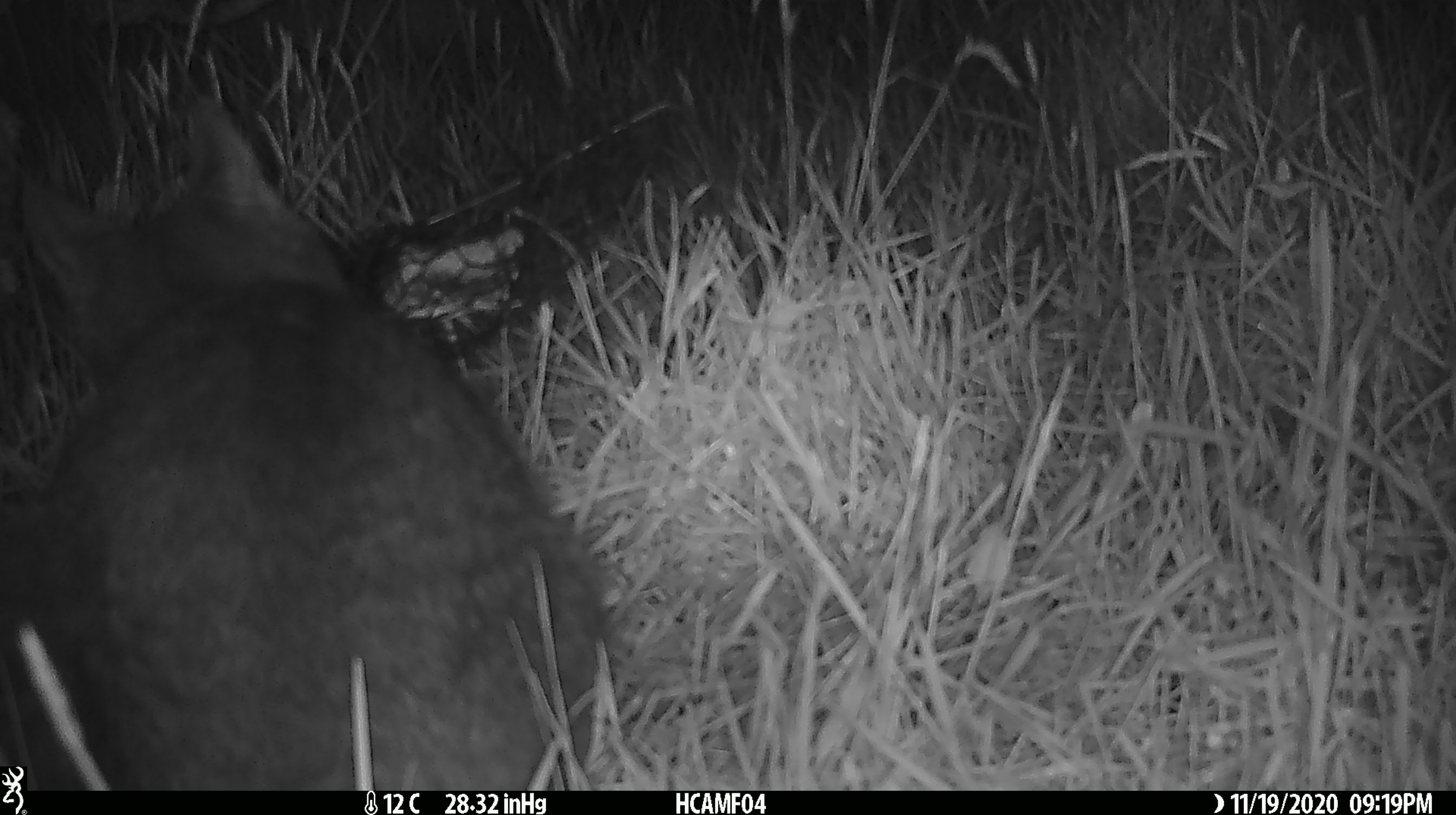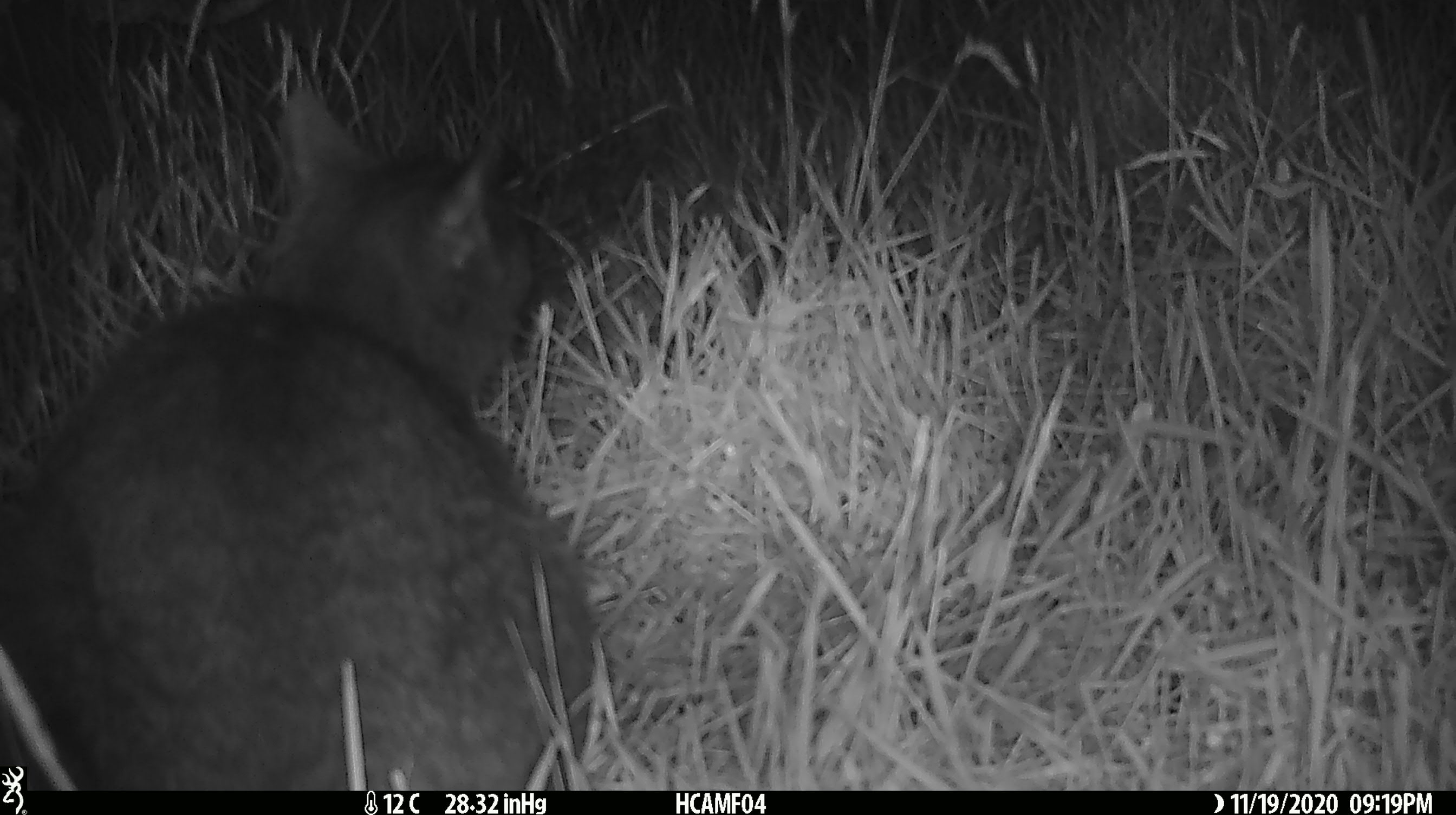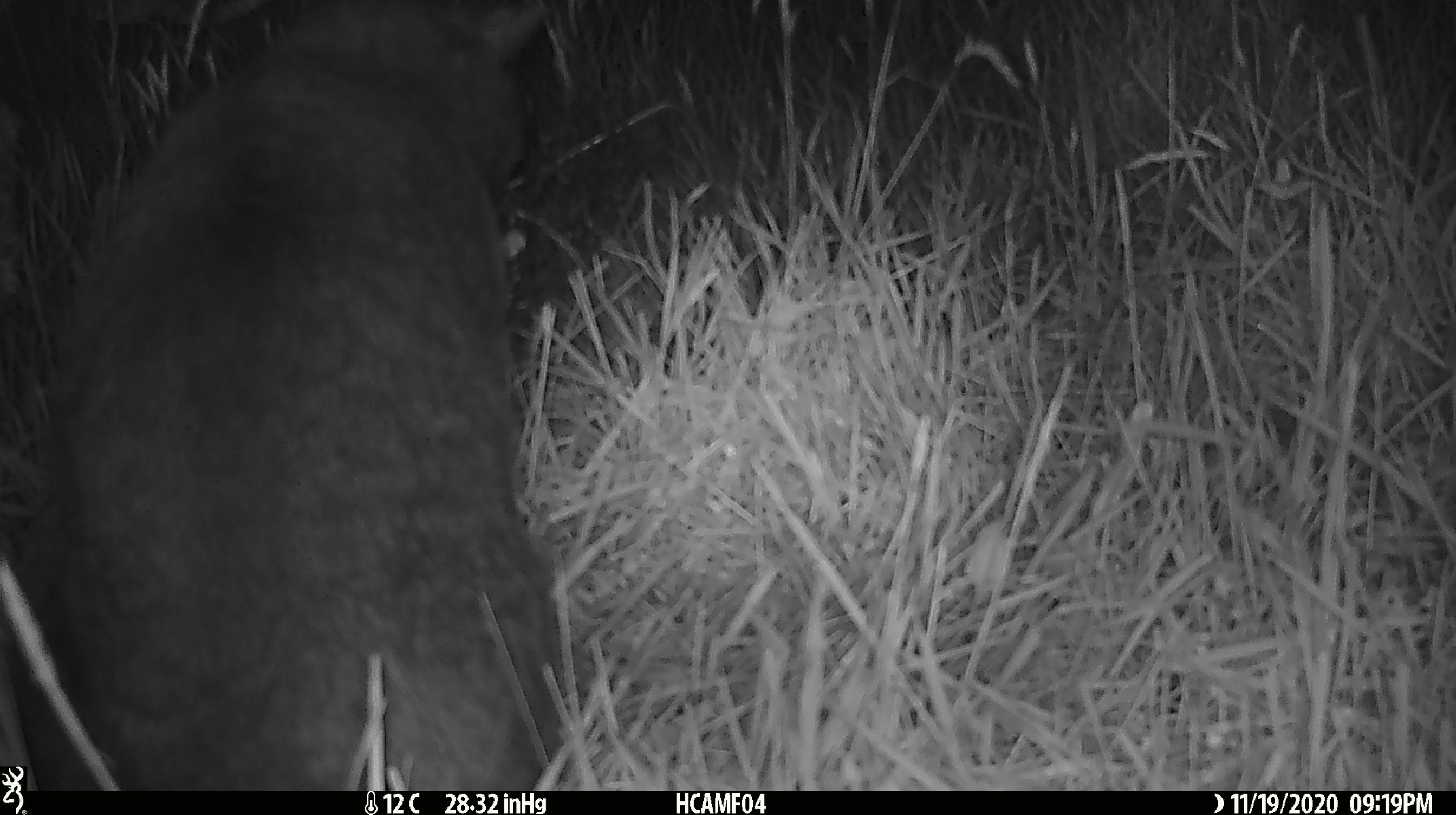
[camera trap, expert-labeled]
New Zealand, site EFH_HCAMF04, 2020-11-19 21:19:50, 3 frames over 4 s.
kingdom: Animalia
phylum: Chordata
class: Mammalia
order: Carnivora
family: Felidae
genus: Felis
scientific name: Felis catus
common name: domestic cat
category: cat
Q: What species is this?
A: Cat (domestic cat) (Felis catus).